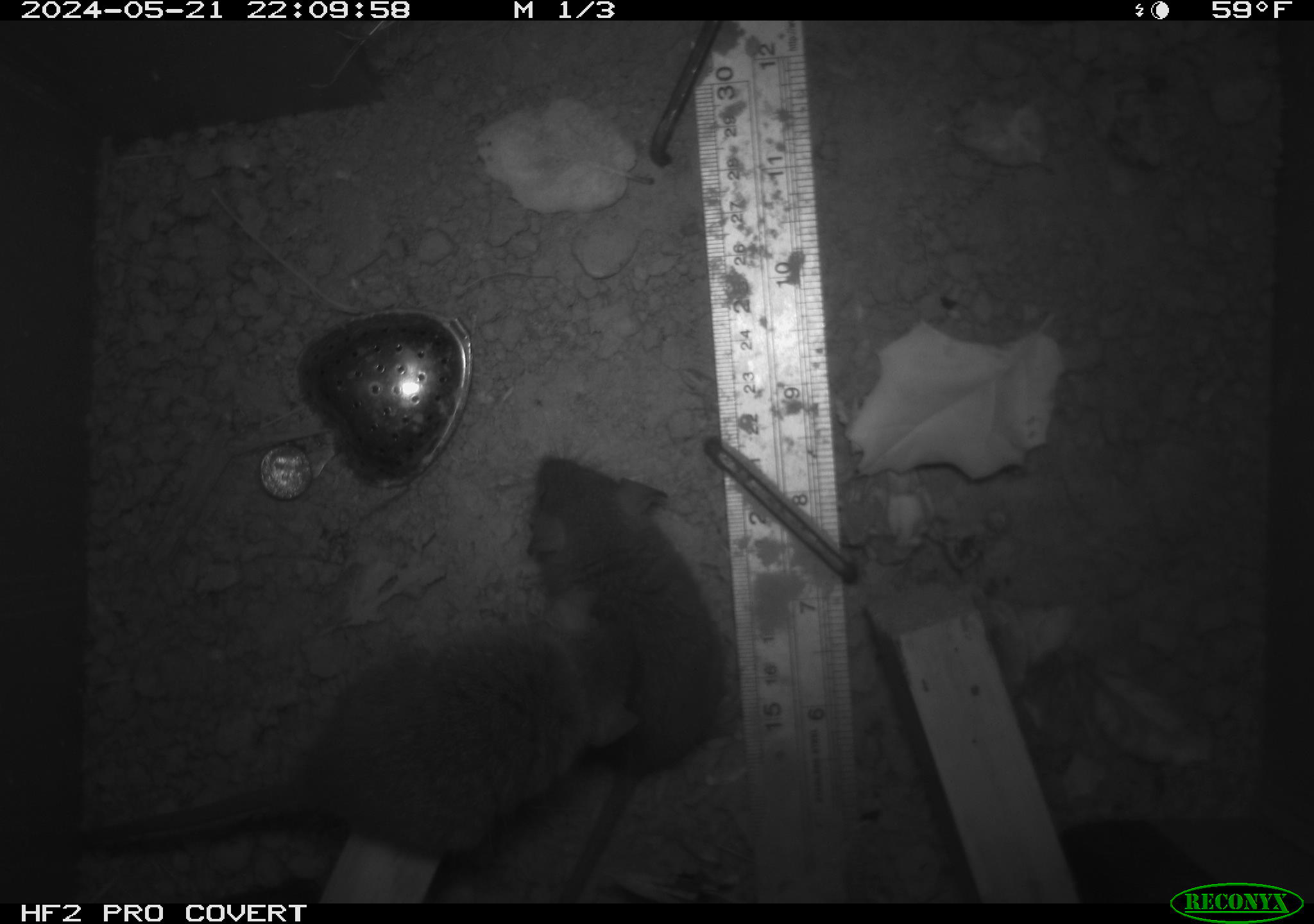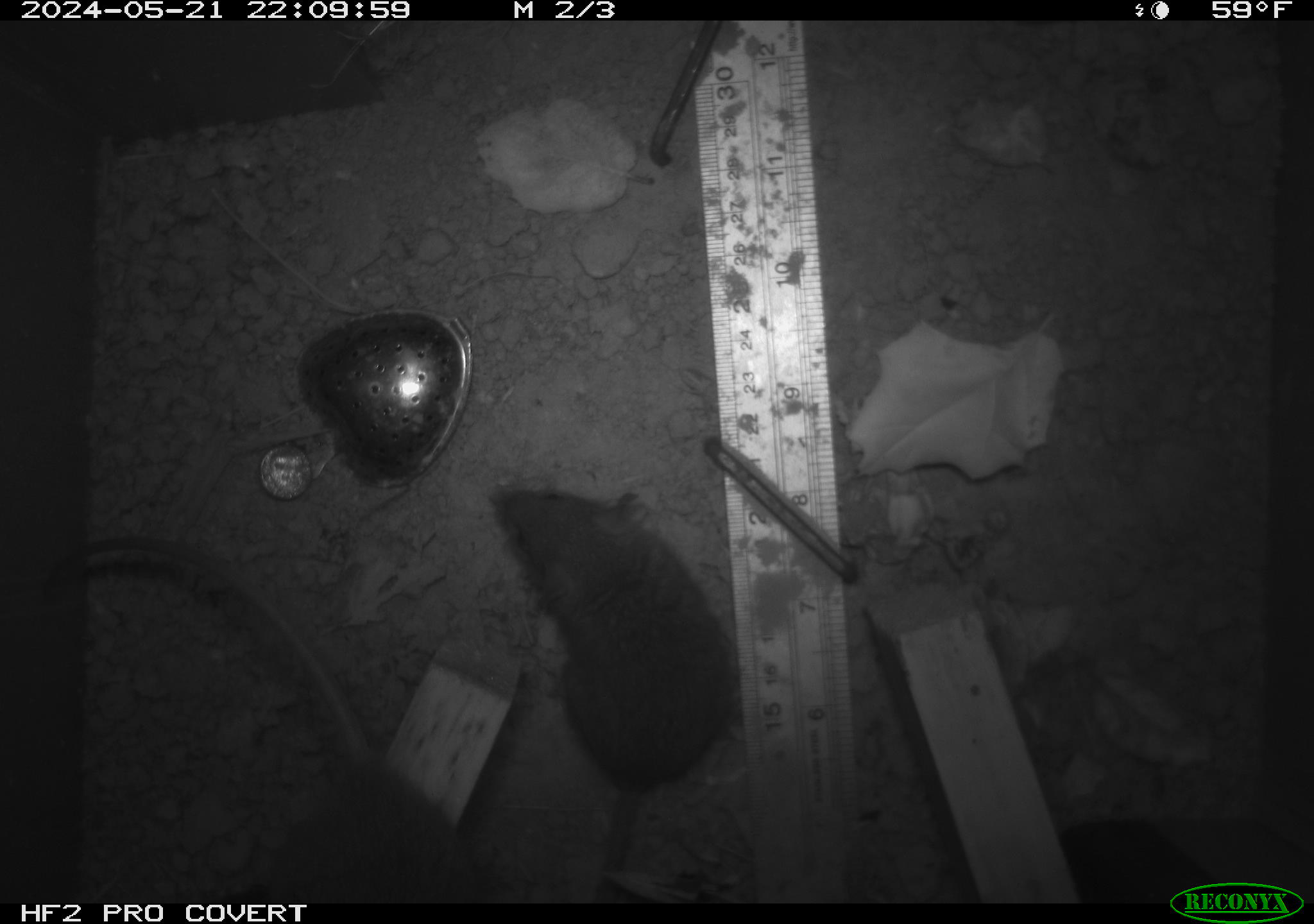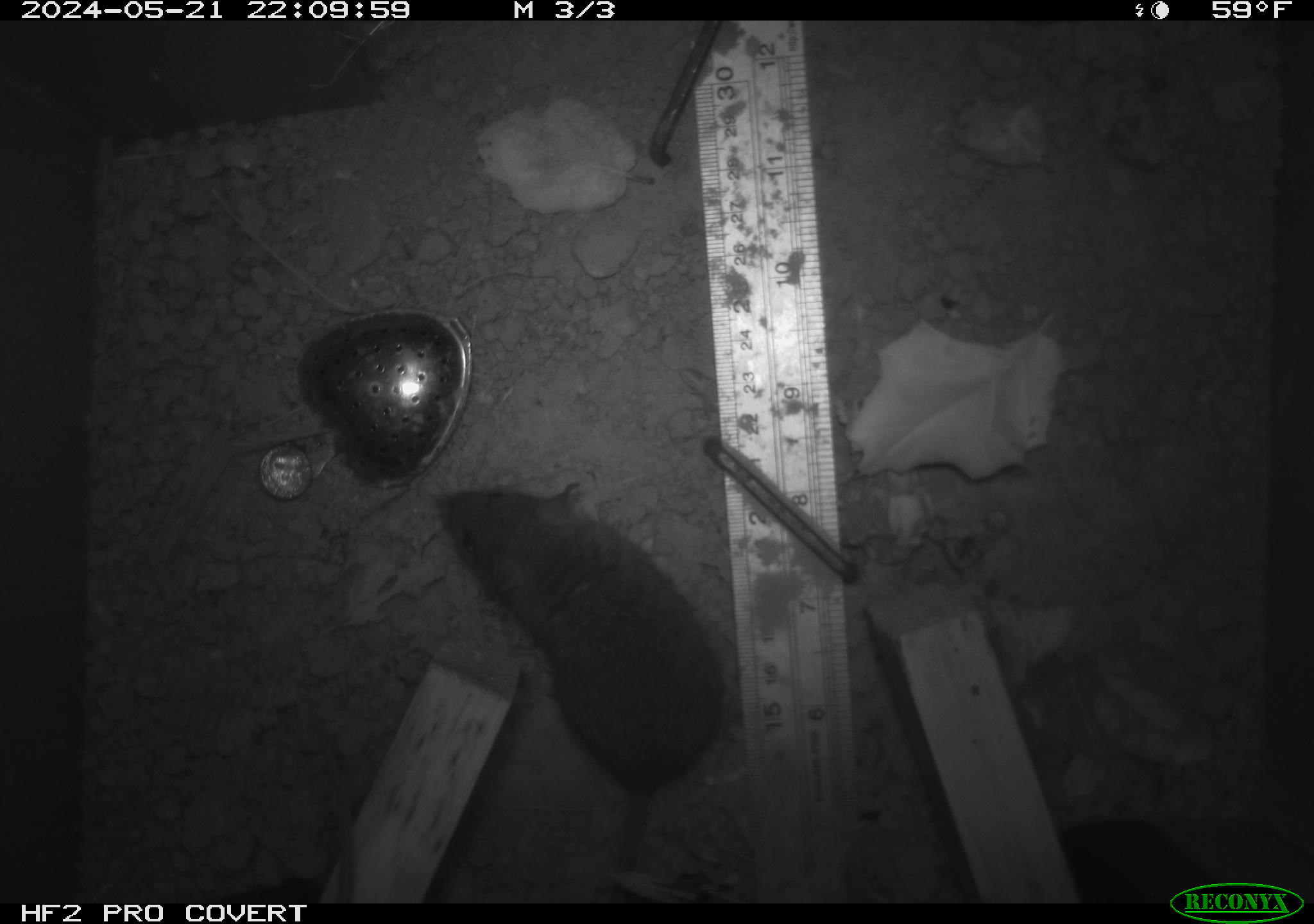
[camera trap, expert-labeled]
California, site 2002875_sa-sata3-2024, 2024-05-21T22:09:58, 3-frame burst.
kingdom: Animalia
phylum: Chordata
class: Mammalia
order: Rodentia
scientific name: Rodentia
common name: rodent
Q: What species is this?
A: Rodent (Rodentia).